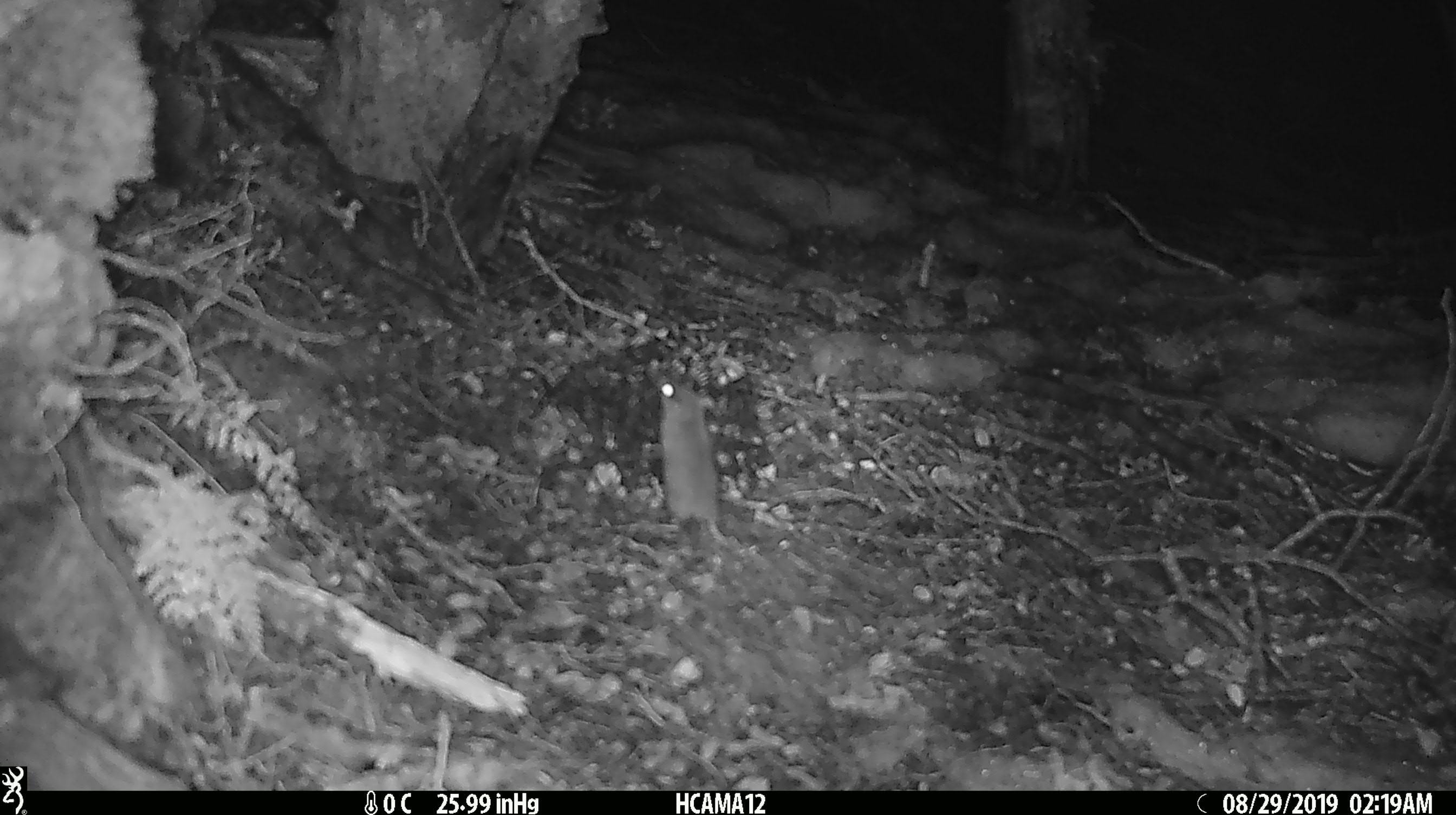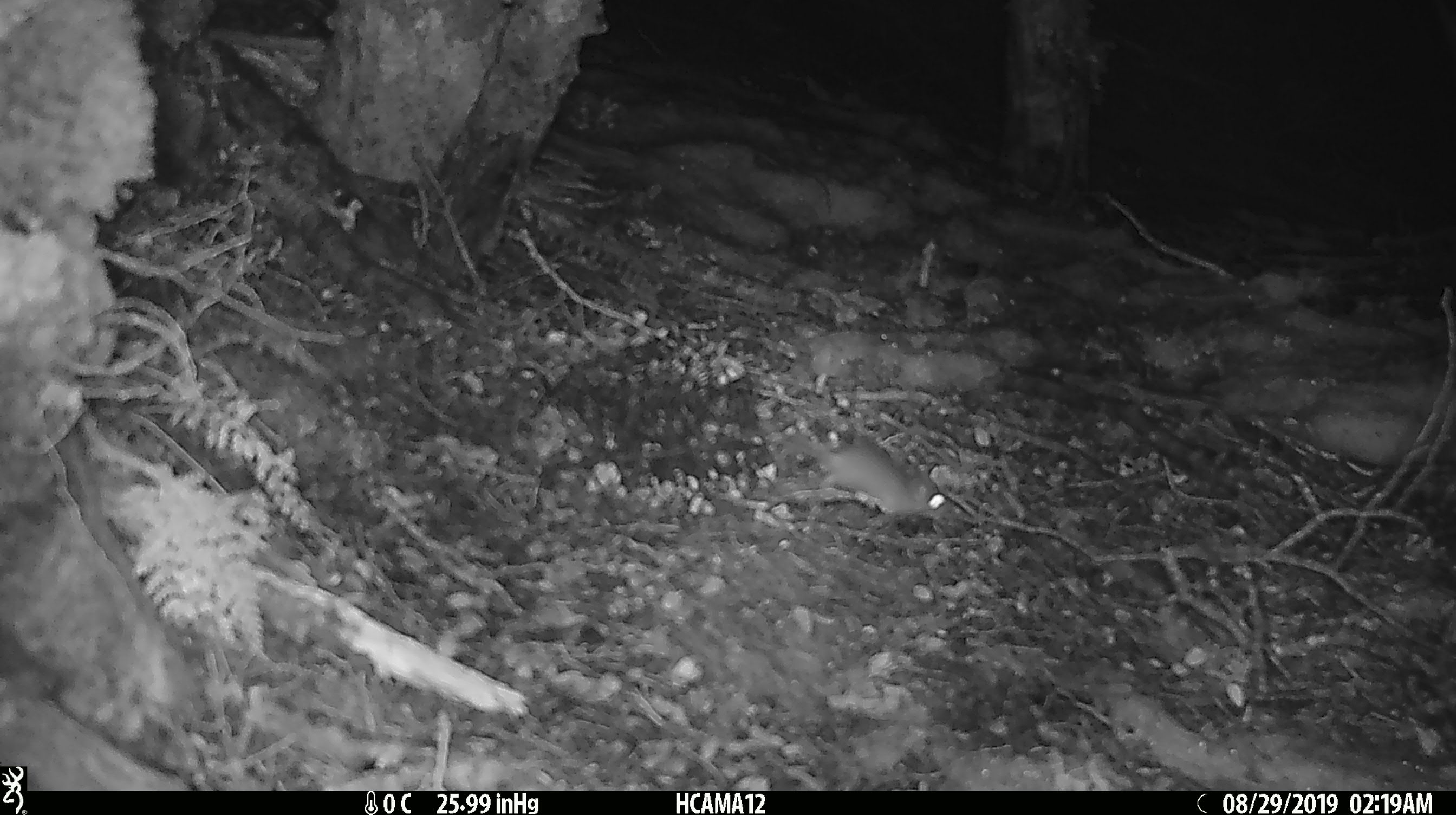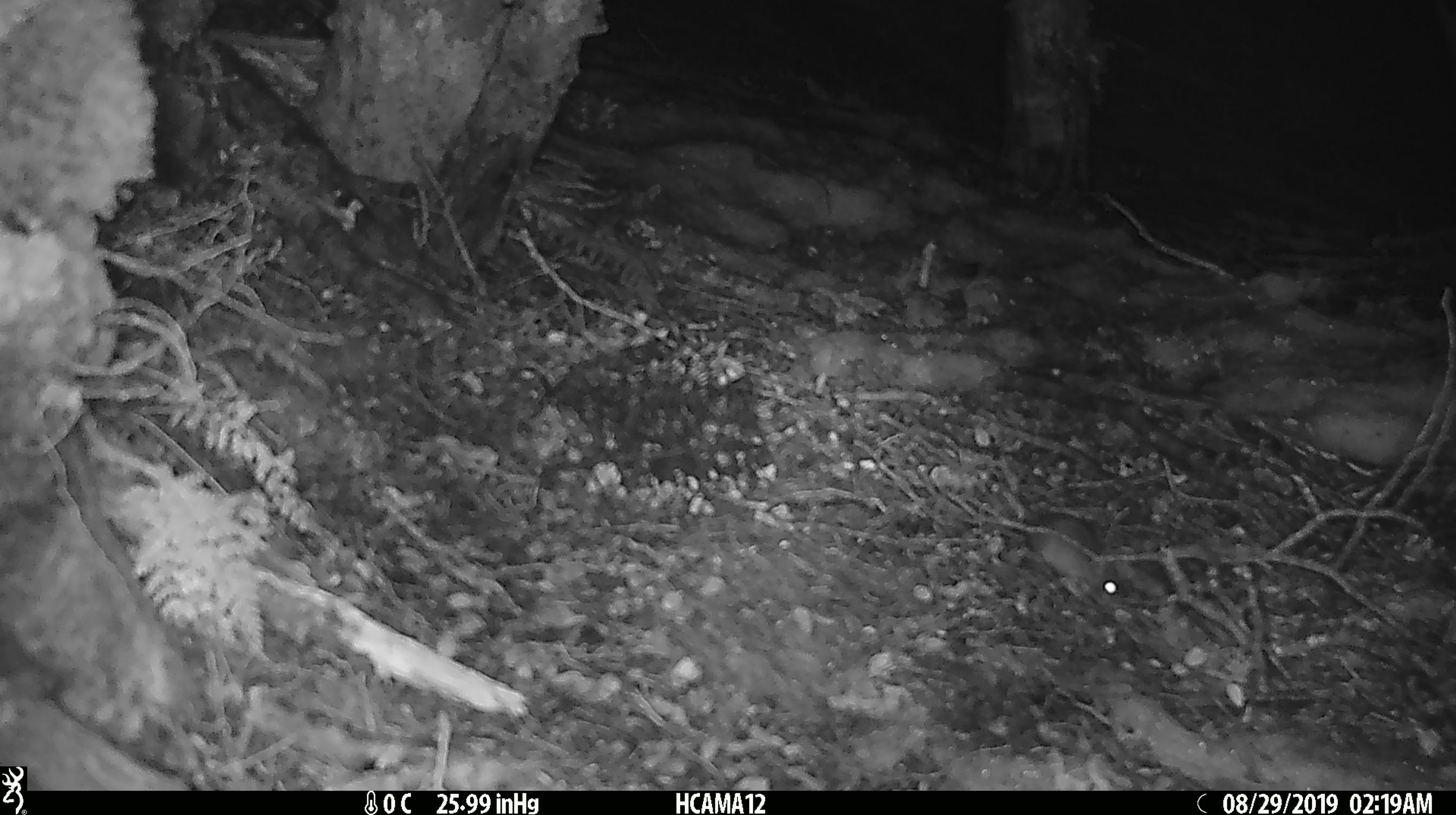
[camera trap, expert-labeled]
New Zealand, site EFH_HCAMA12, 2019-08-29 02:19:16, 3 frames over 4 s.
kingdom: Animalia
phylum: Chordata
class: Mammalia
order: Rodentia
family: Muridae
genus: Mus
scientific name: Mus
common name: mouse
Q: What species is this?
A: Mouse (Mus).